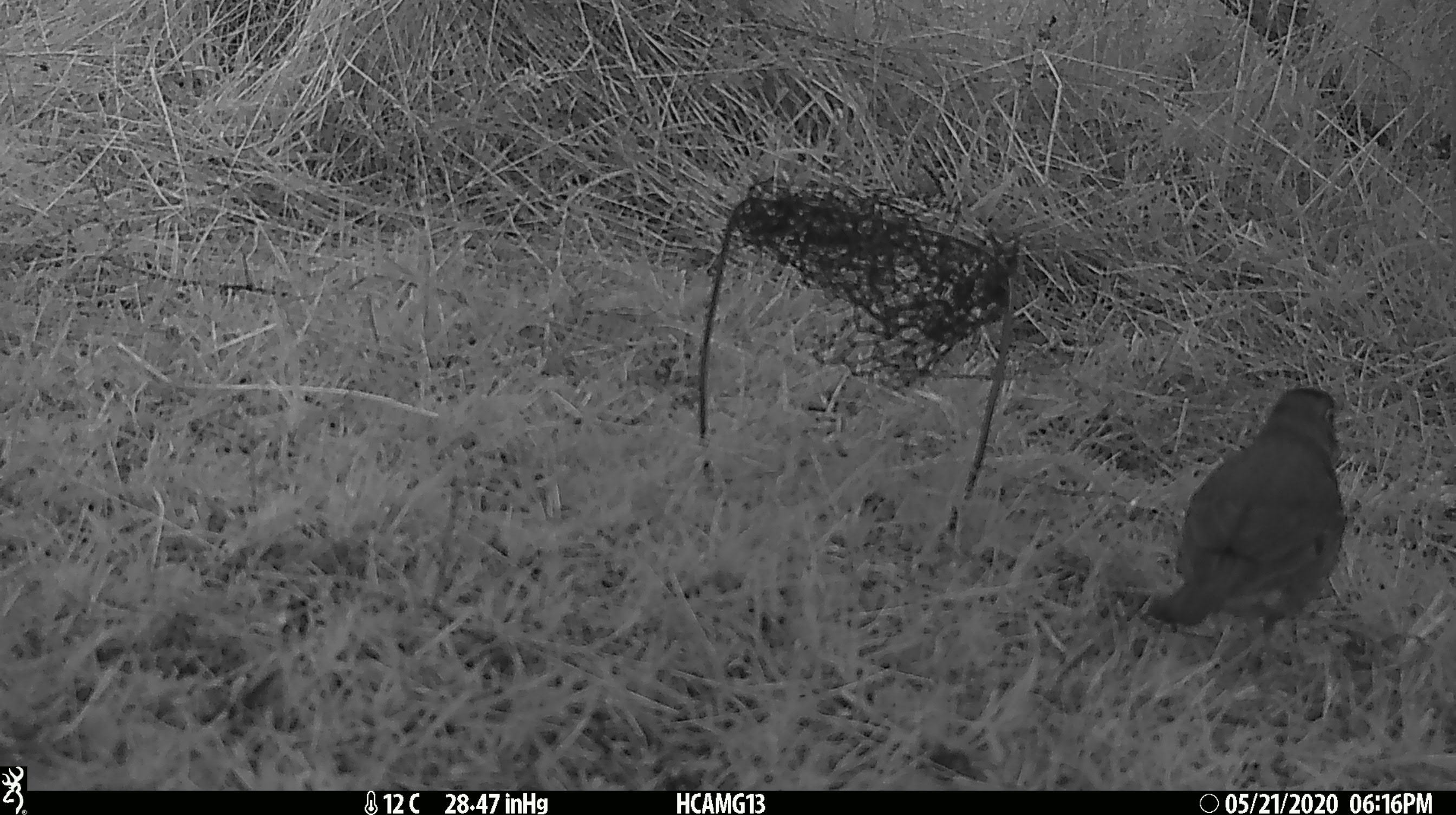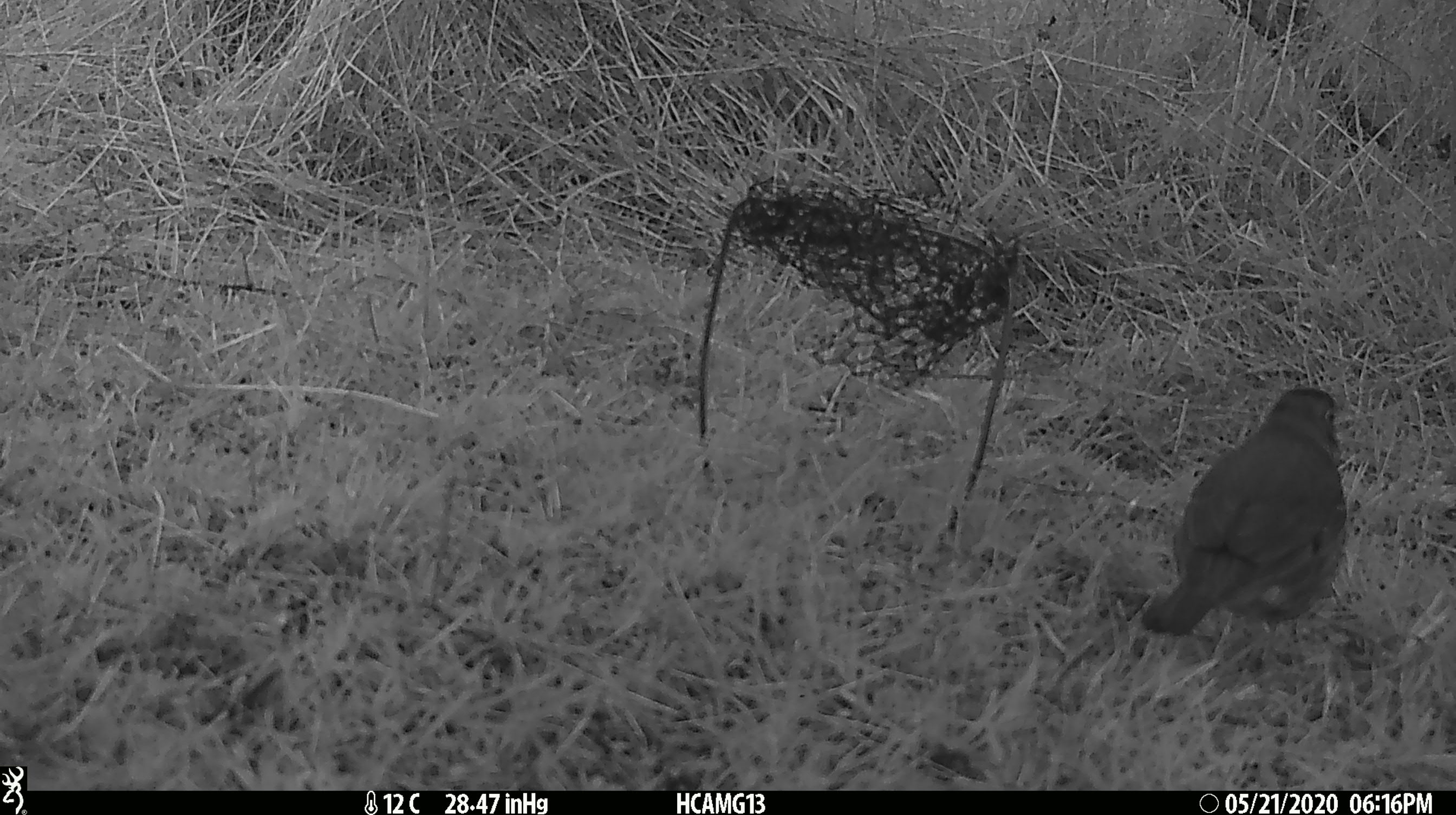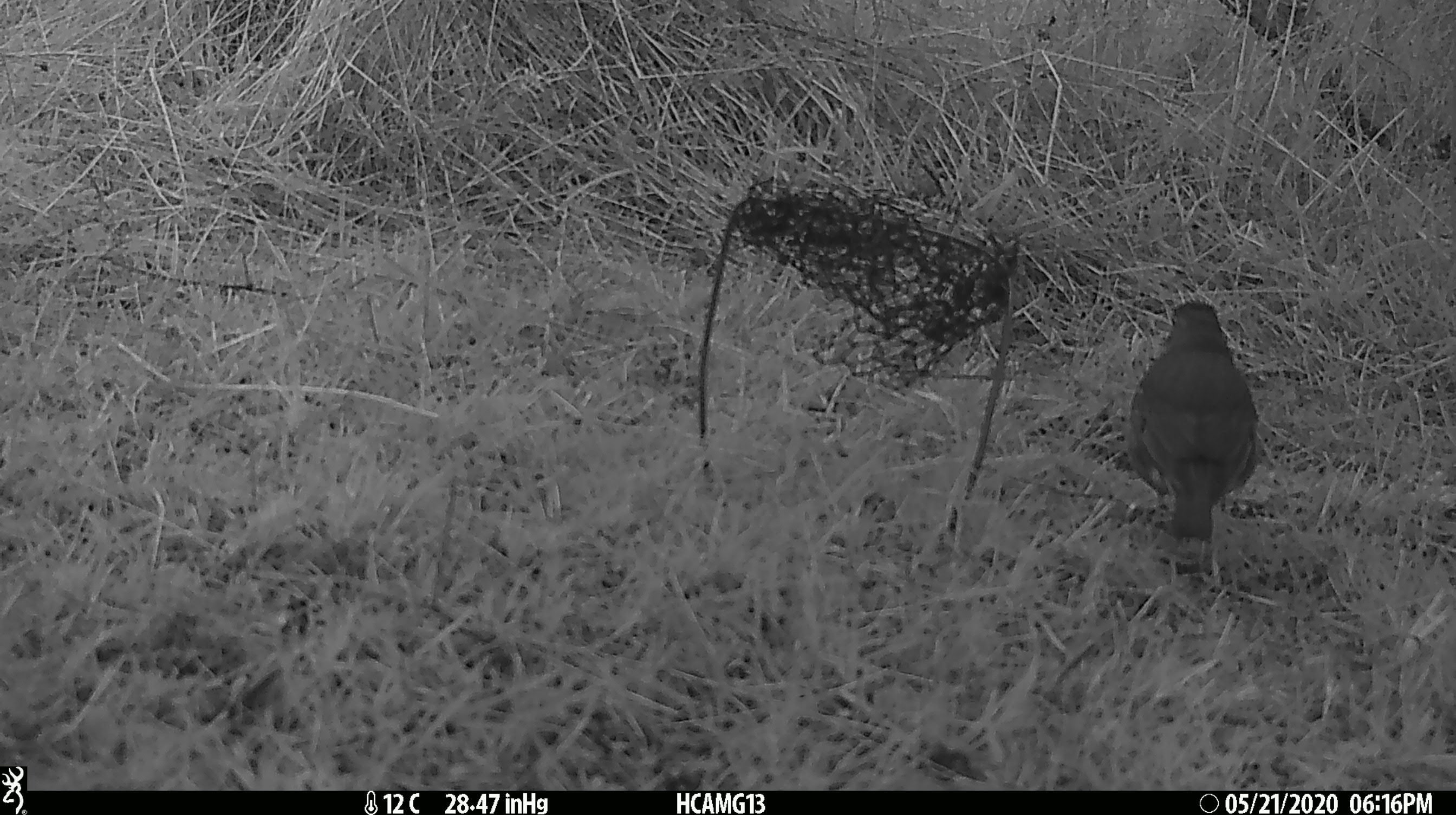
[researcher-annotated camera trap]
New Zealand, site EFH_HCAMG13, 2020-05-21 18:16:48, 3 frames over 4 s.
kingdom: Animalia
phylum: Chordata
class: Aves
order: Passeriformes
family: Turdidae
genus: Turdus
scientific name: Turdus philomelos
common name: song thrush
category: thrush